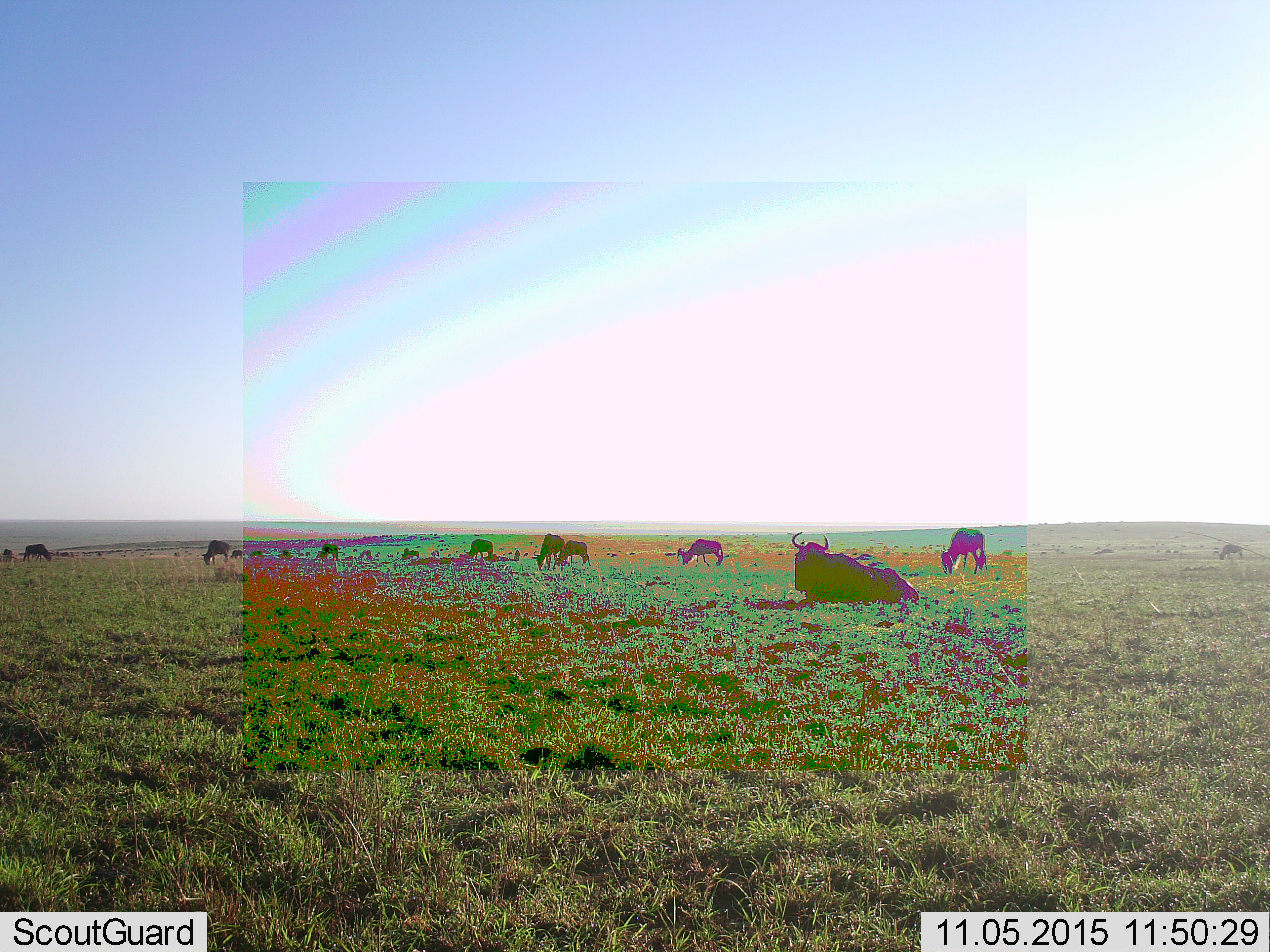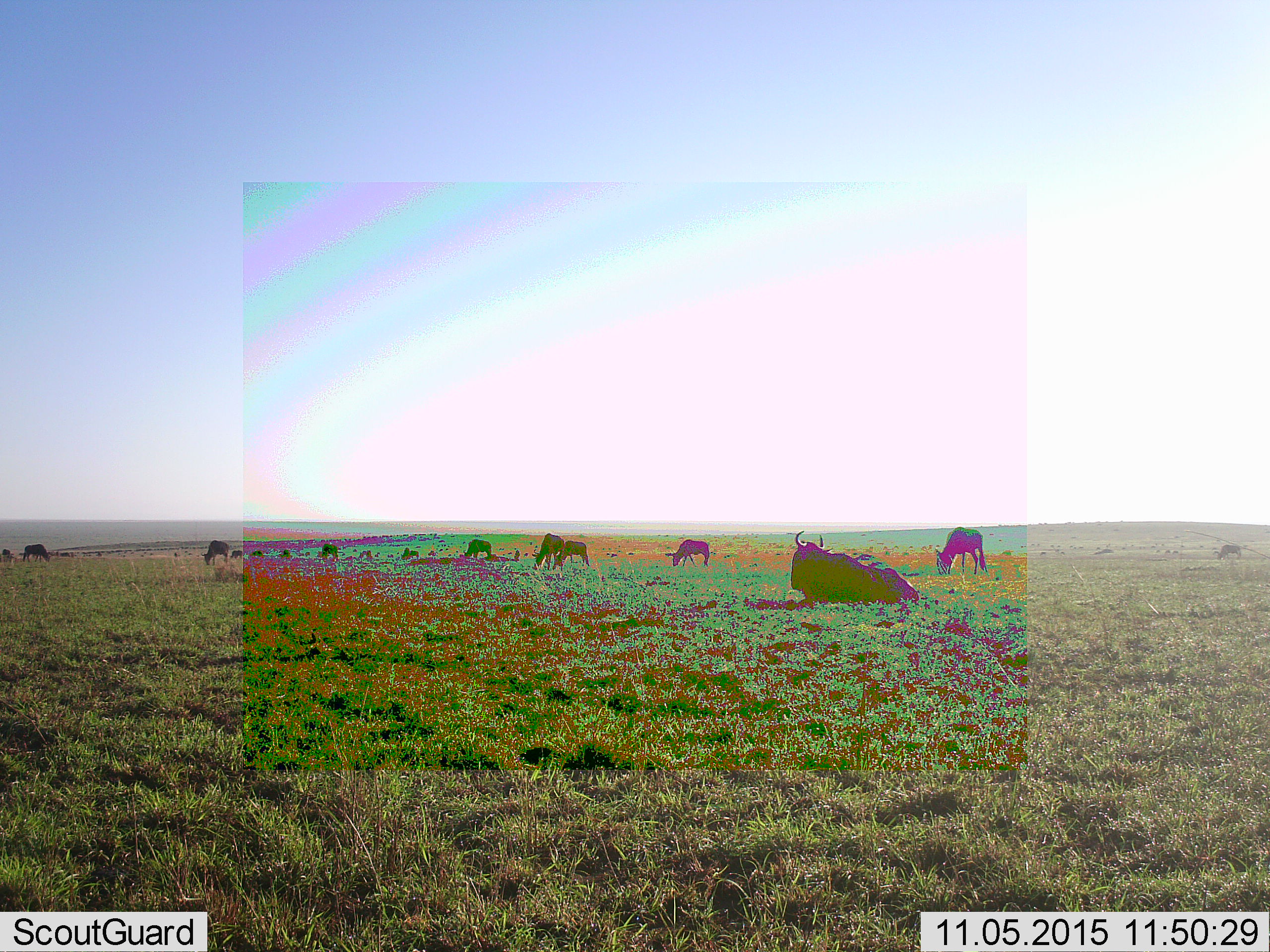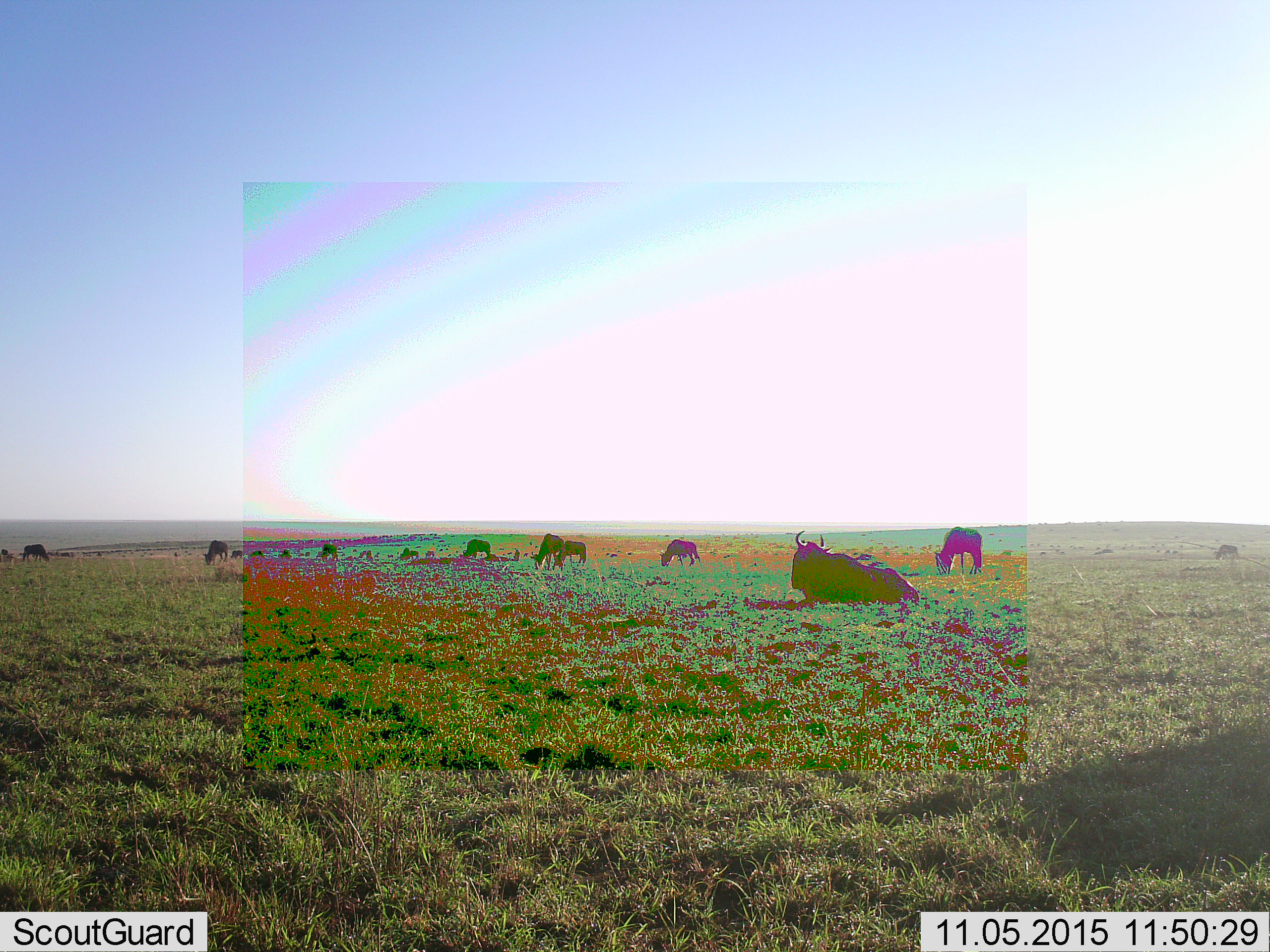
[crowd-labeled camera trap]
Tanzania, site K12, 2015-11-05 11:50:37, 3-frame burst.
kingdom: Animalia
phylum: Chordata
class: Mammalia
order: Artiodactyla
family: Bovidae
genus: Connochaetes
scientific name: Connochaetes taurinus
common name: blue wildebeest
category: wildebeest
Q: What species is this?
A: Wildebeest (blue wildebeest) (Connochaetes taurinus).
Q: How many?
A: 11-50.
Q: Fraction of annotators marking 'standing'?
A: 83%.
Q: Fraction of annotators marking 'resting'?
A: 100%.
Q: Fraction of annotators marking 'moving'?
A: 67%.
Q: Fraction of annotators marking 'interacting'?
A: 33%.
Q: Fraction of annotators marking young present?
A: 0%.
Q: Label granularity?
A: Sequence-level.